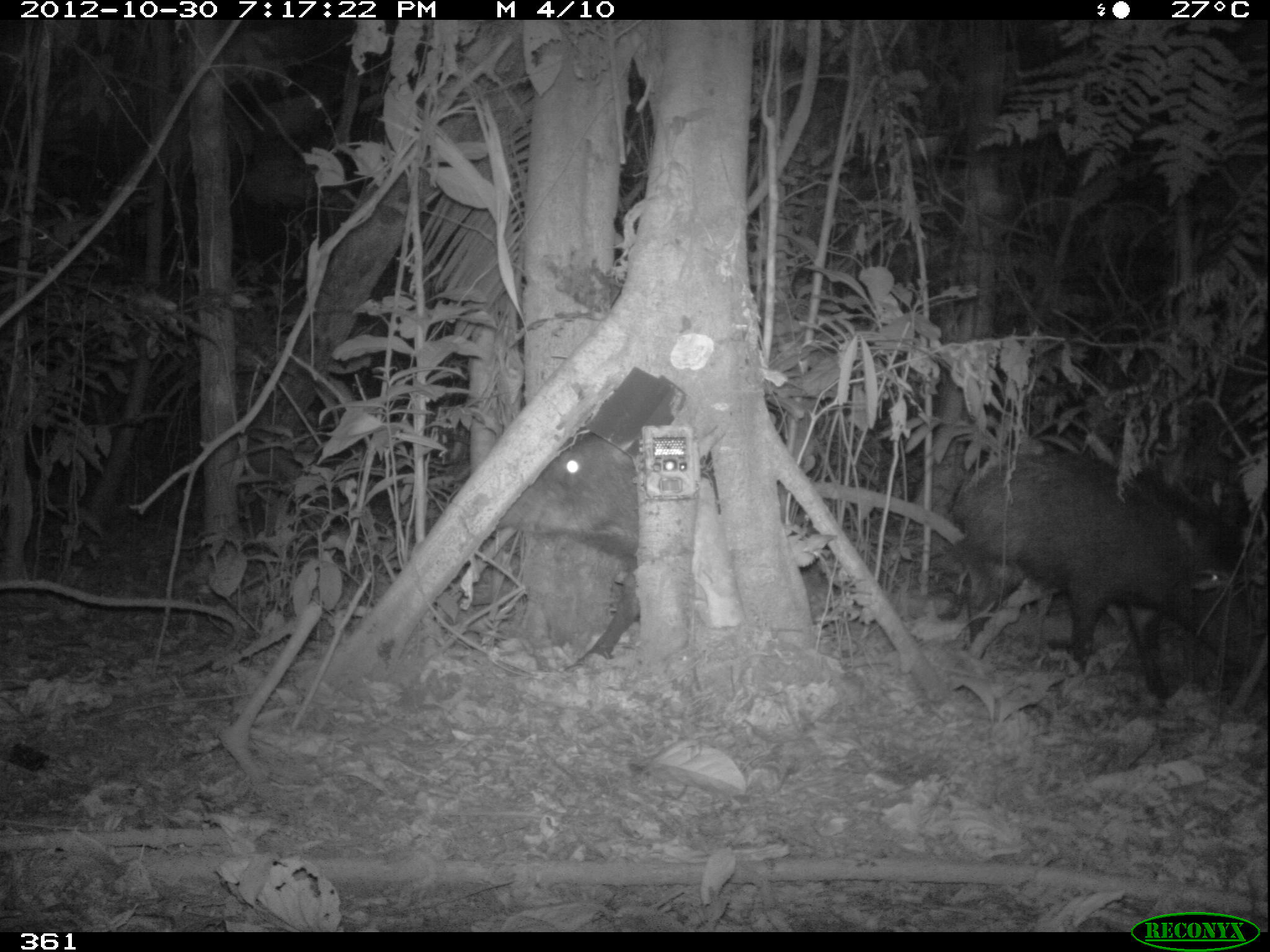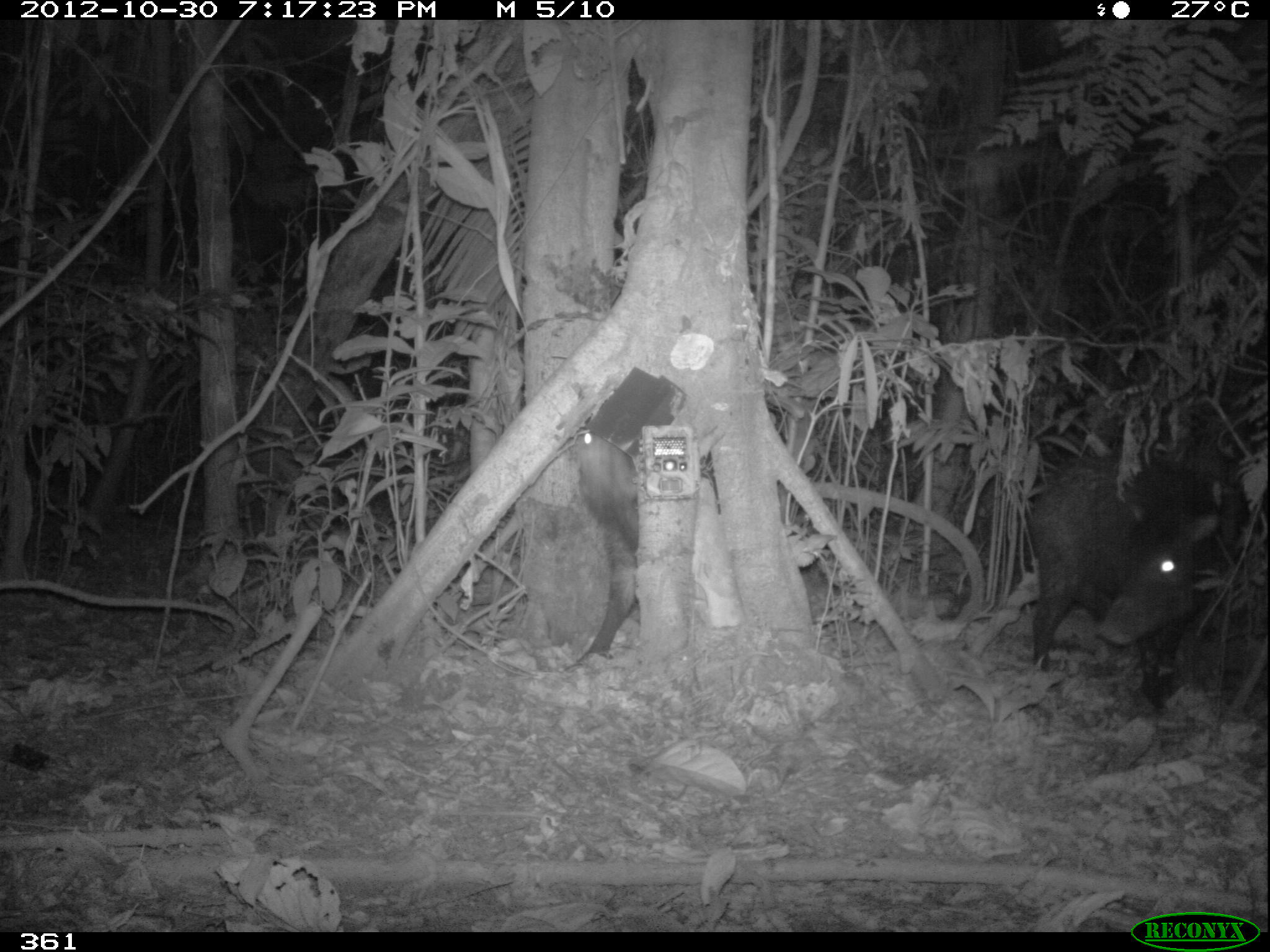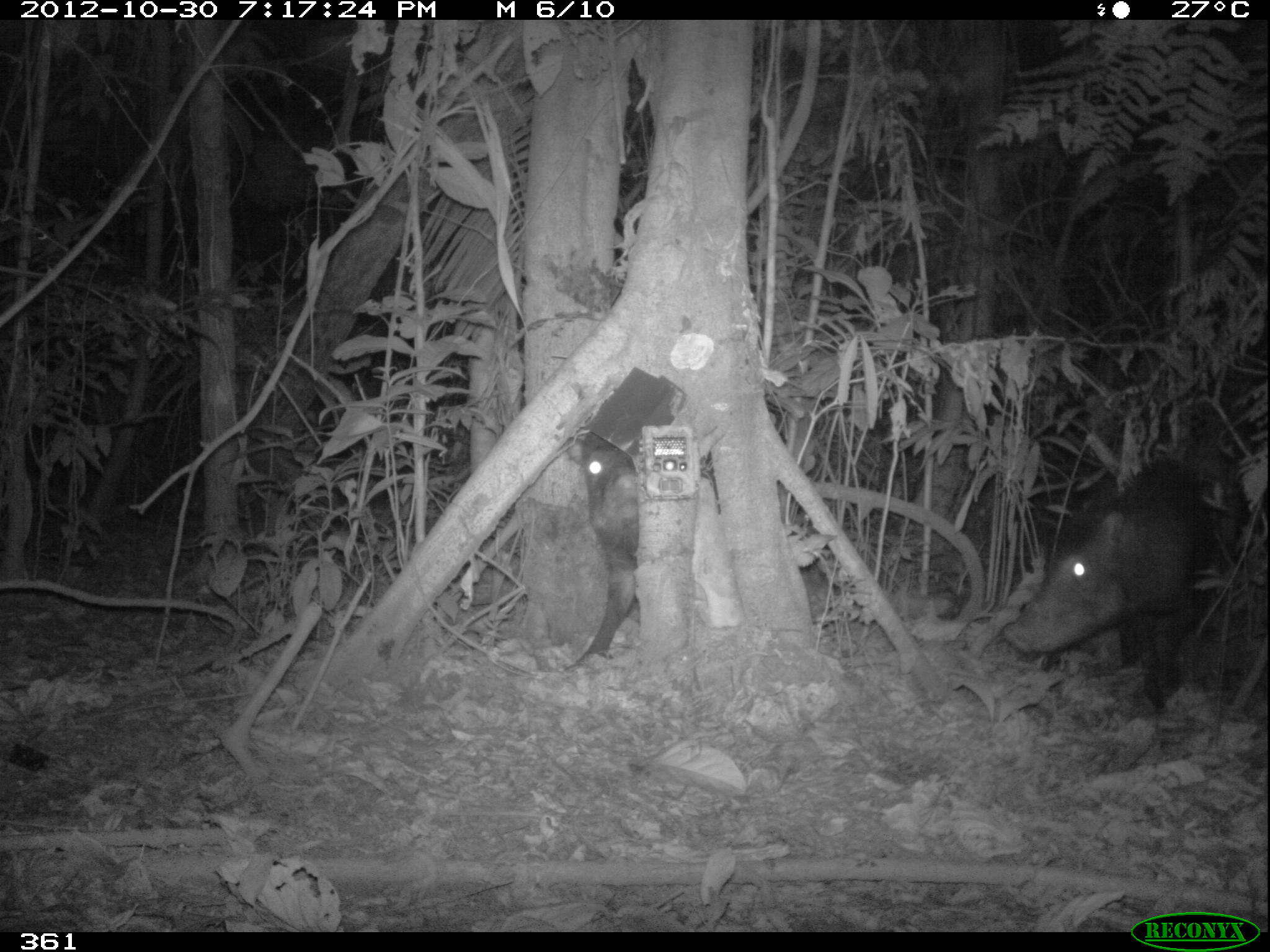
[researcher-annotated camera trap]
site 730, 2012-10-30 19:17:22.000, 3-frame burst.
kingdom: Animalia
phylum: Chordata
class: Mammalia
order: Artiodactyla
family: Tayassuidae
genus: Tayassu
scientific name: Tayassu pecari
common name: white-lipped peccary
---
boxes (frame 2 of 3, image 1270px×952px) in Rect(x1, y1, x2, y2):
tayassu pecari: Rect(1026, 452, 1247, 712); Rect(564, 428, 637, 669)